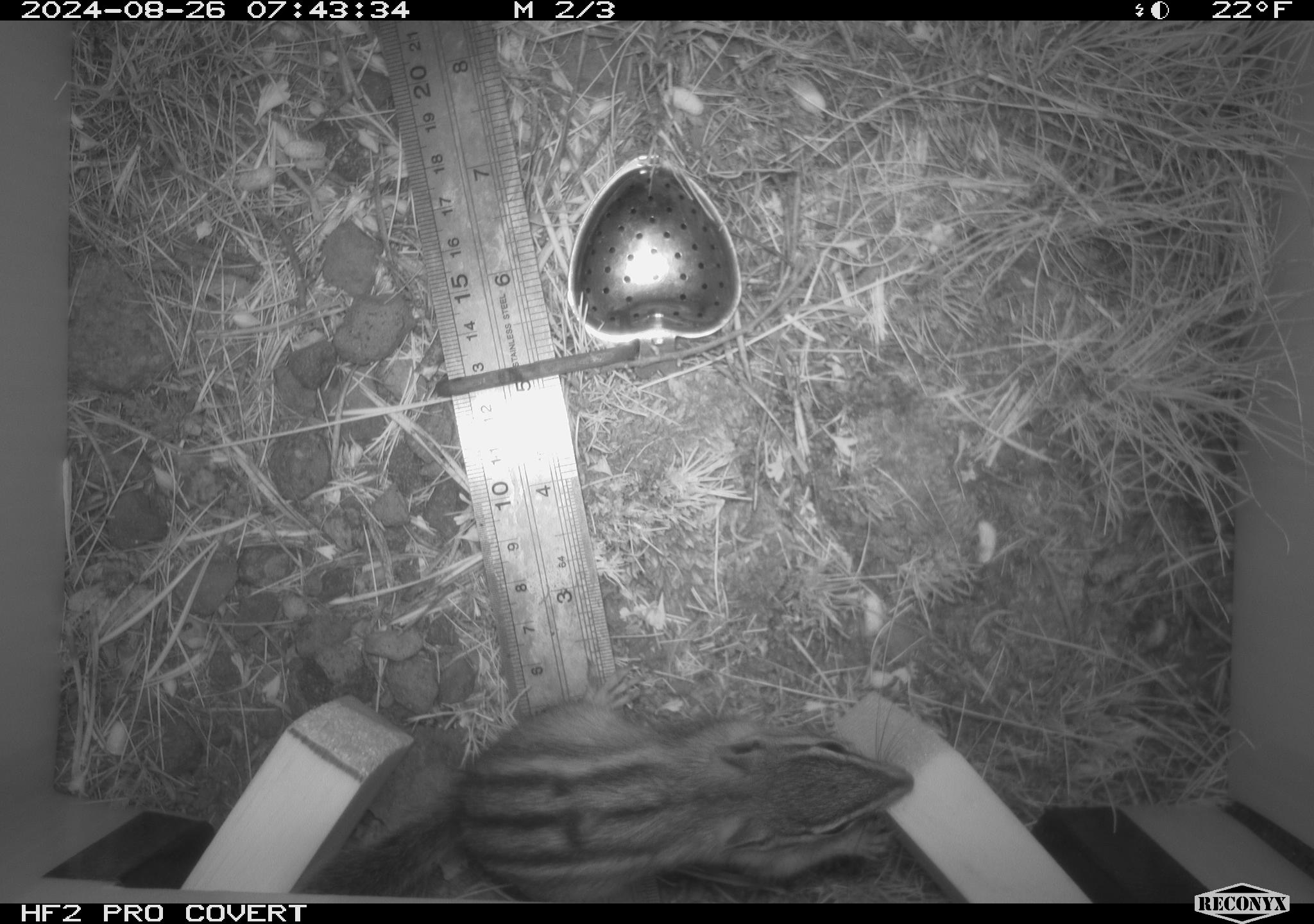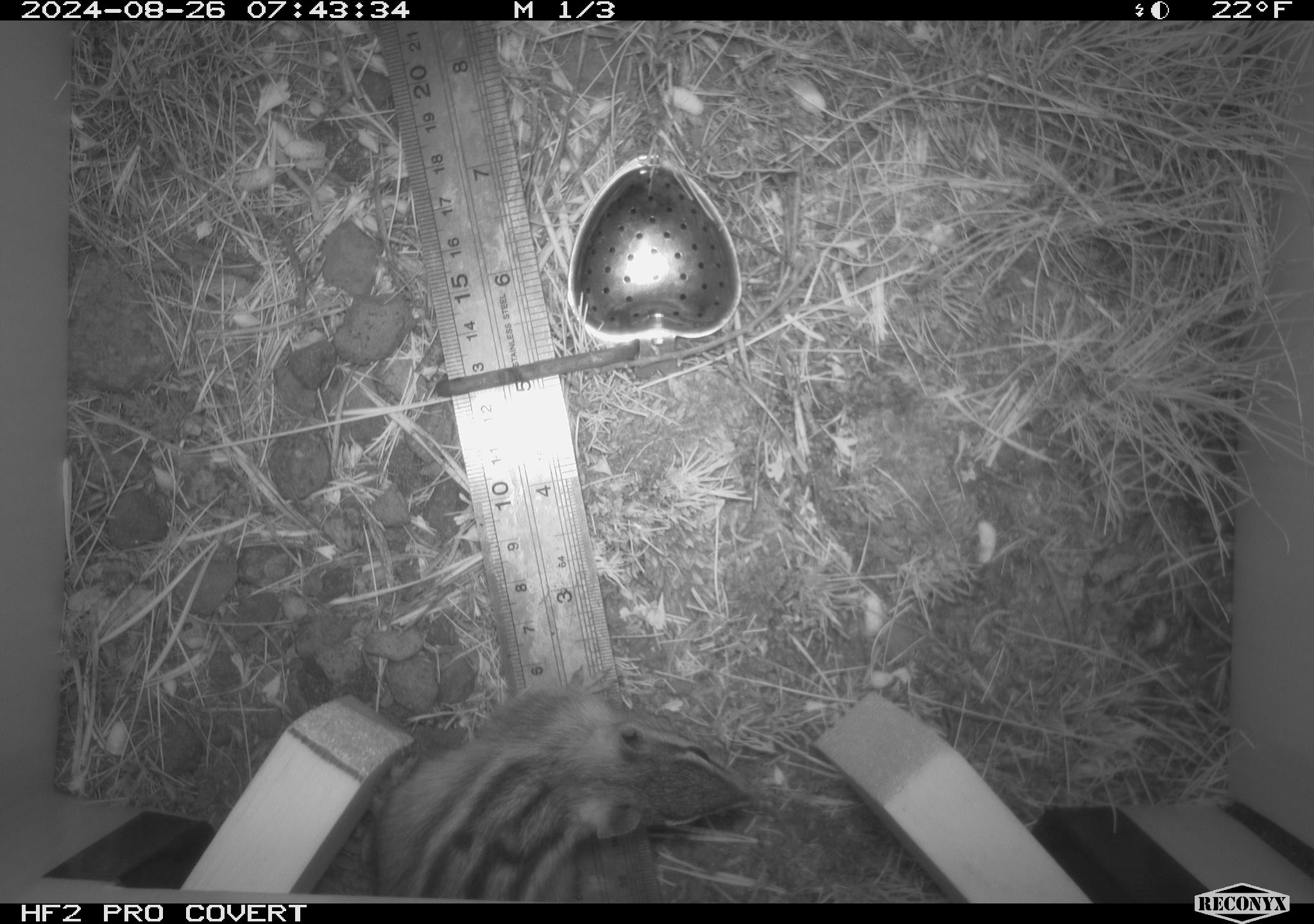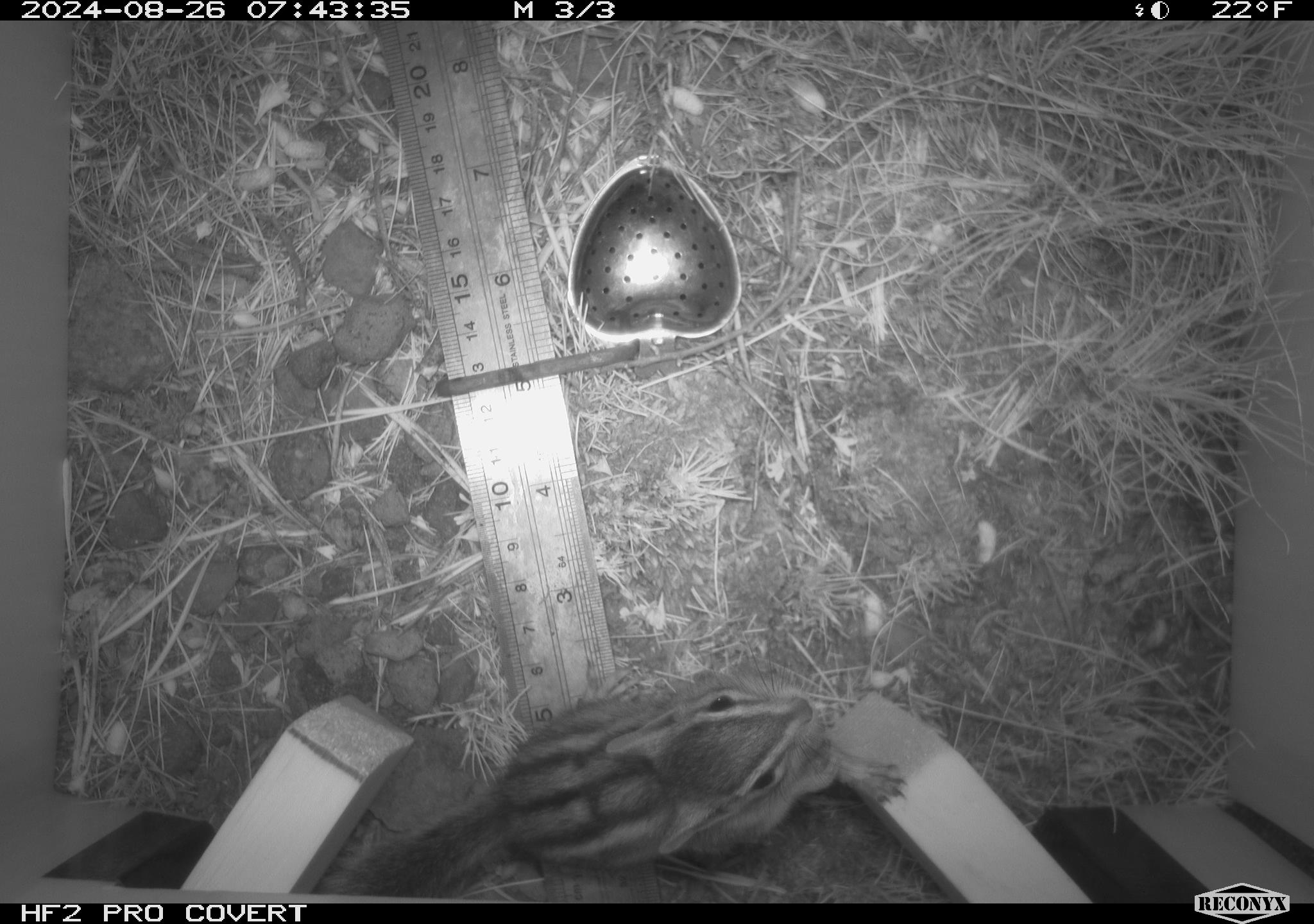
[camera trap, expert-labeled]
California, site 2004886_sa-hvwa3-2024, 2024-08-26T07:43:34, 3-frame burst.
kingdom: Animalia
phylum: Chordata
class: Mammalia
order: Rodentia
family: Sciuridae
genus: Neotamias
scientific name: Neotamias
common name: western chipmunks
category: neotamias species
Neotamias species (western chipmunks) (Neotamias).